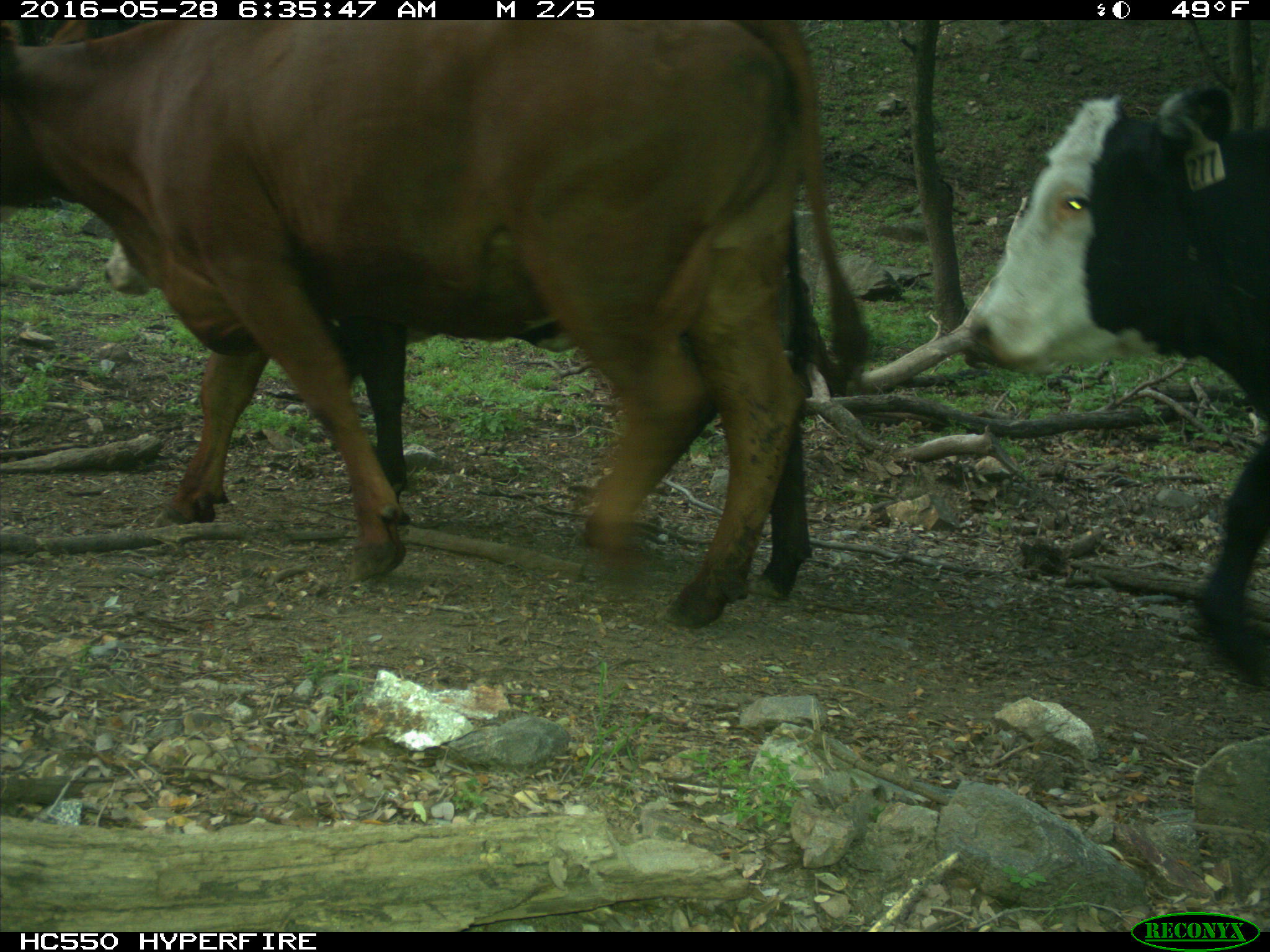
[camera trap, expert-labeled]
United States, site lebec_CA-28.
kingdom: Animalia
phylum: Chordata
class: Mammalia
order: Artiodactyla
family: Bovidae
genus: Bos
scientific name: Bos taurus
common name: domestic cow